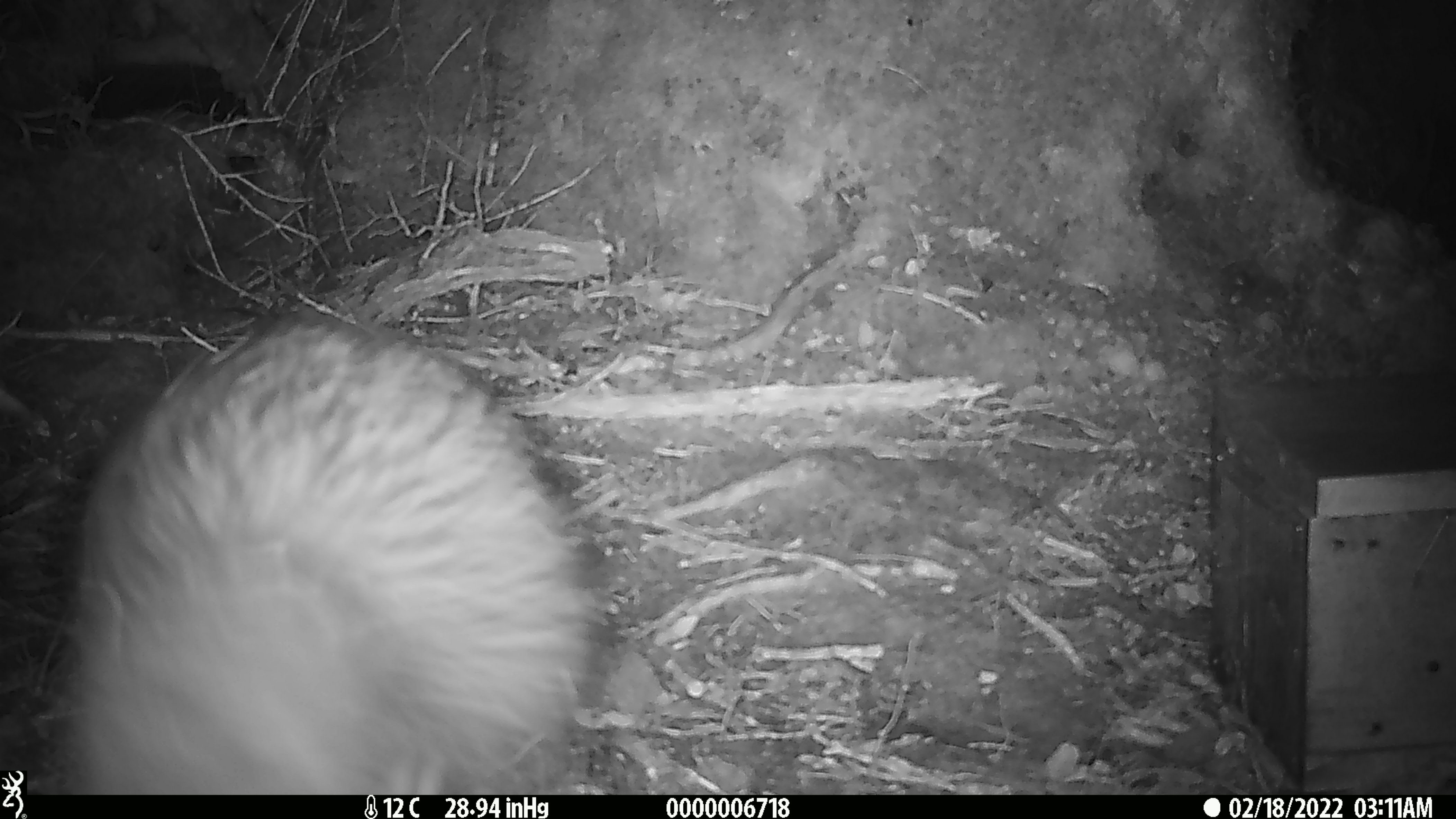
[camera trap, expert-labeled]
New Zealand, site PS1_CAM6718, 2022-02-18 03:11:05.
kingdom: Animalia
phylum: Chordata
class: Aves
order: Apterygiformes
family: Apterygidae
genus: Apteryx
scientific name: Apteryx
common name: kiwi